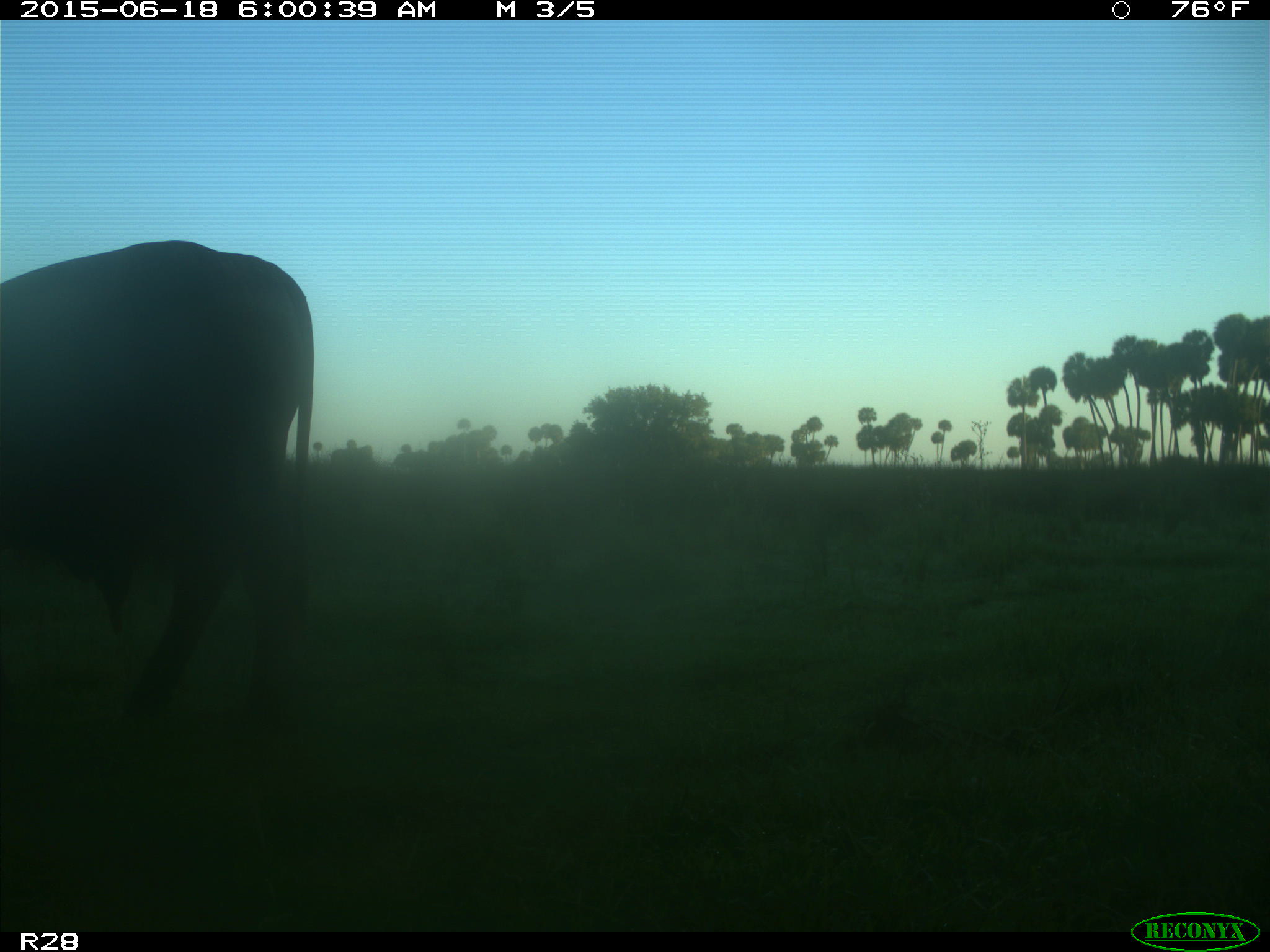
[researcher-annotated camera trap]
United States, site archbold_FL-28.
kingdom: Animalia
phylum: Chordata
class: Mammalia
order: Artiodactyla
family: Bovidae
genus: Bos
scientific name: Bos taurus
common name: domestic cow